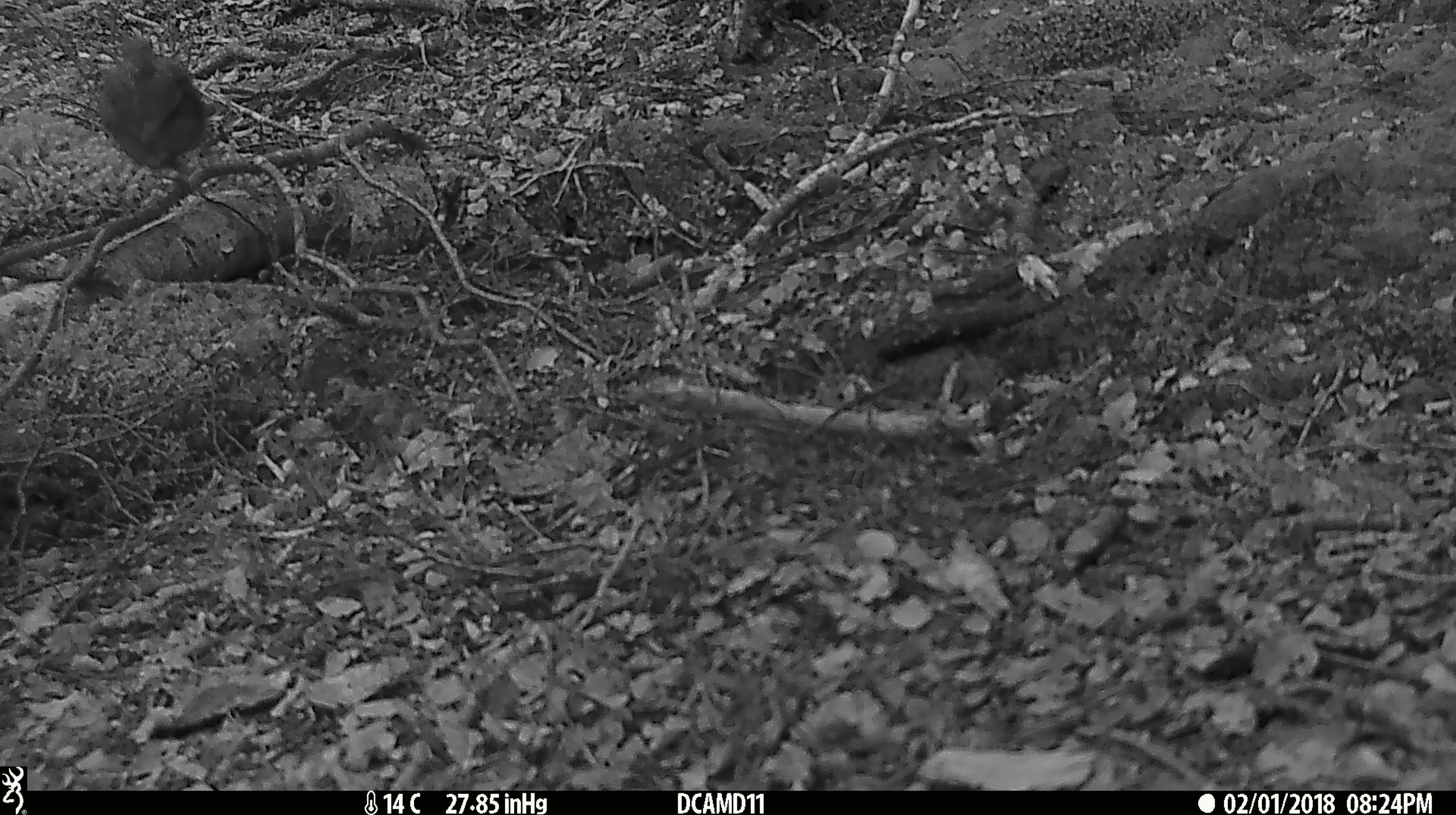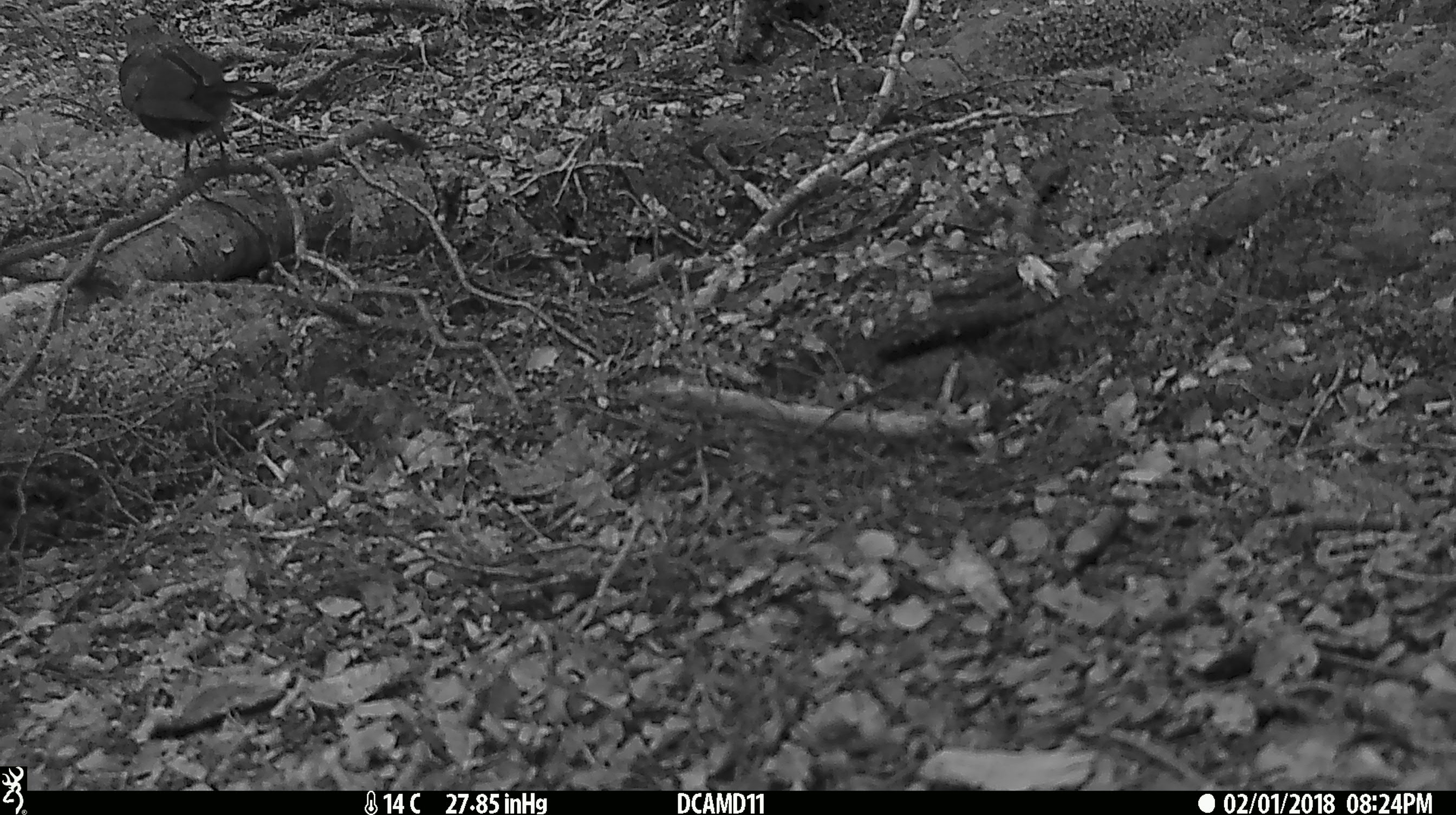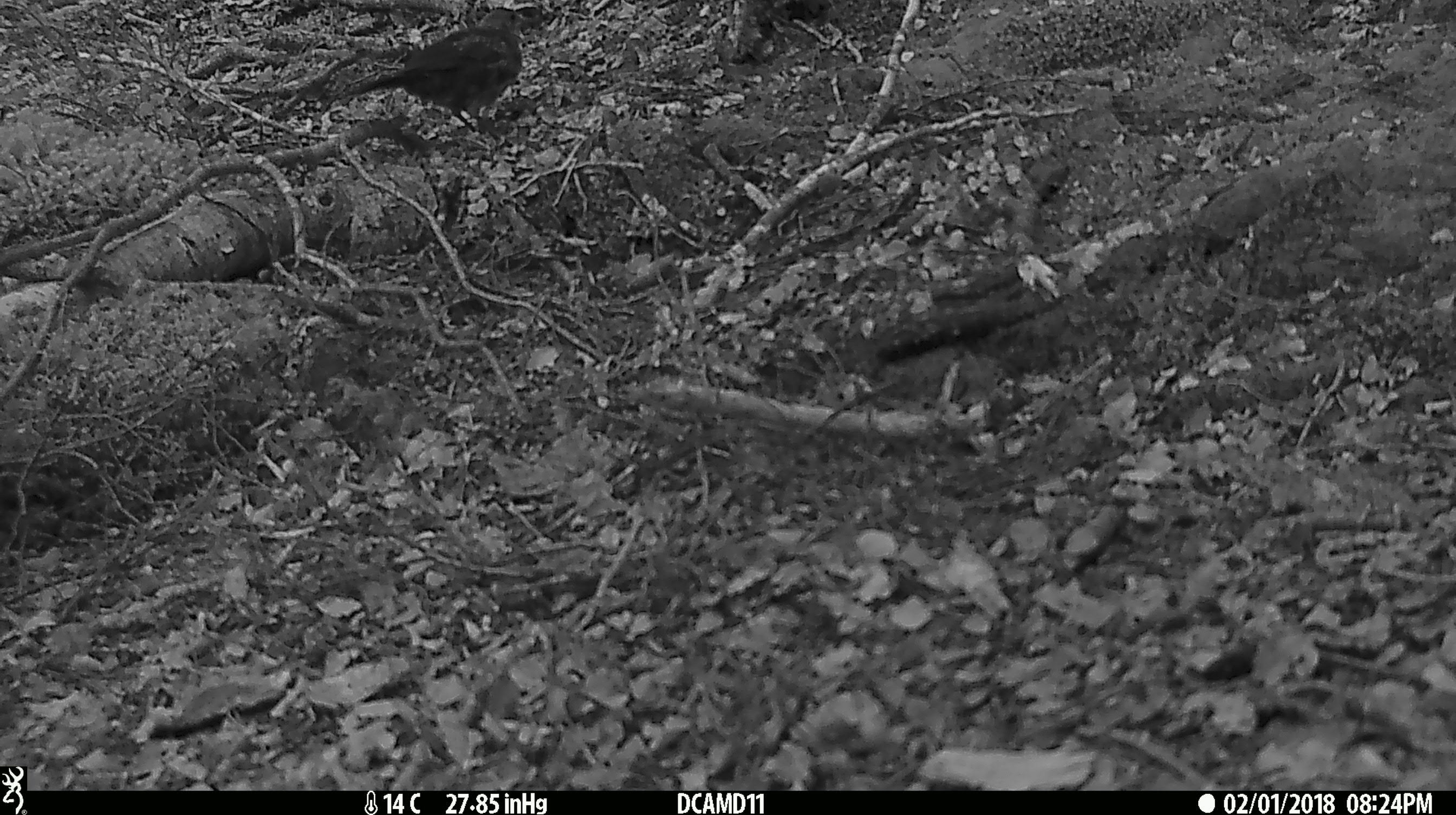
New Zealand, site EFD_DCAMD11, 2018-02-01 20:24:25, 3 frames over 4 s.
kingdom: Animalia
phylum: Chordata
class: Aves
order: Passeriformes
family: Turdidae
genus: Turdus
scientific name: Turdus merula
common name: eurasian blackbird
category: blackbird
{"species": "blackbird (eurasian blackbird) (Turdus merula)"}